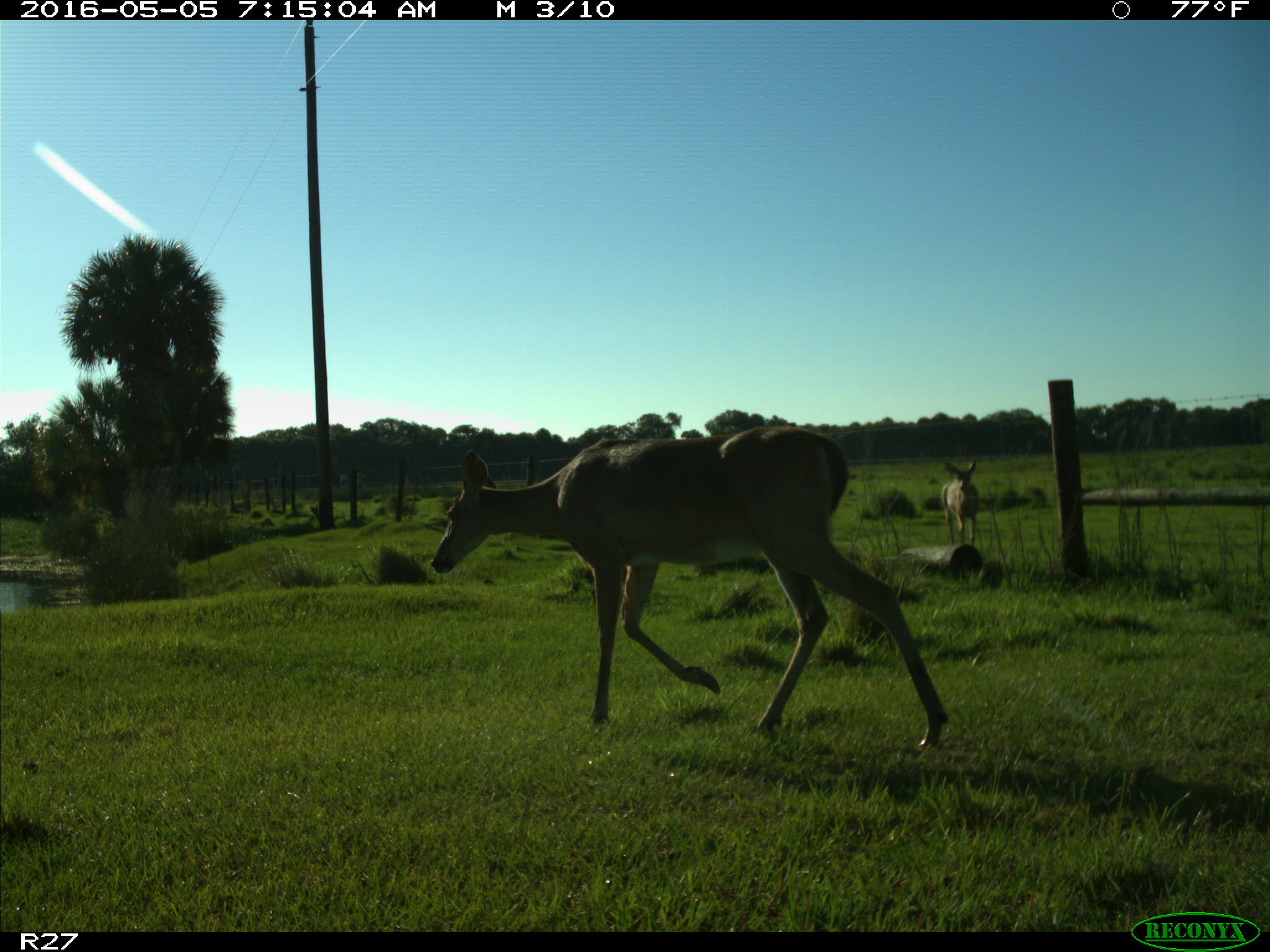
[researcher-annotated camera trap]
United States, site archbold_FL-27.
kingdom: Animalia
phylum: Chordata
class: Mammalia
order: Artiodactyla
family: Cervidae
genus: Odocoileus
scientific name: Odocoileus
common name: deer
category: unidentified deer